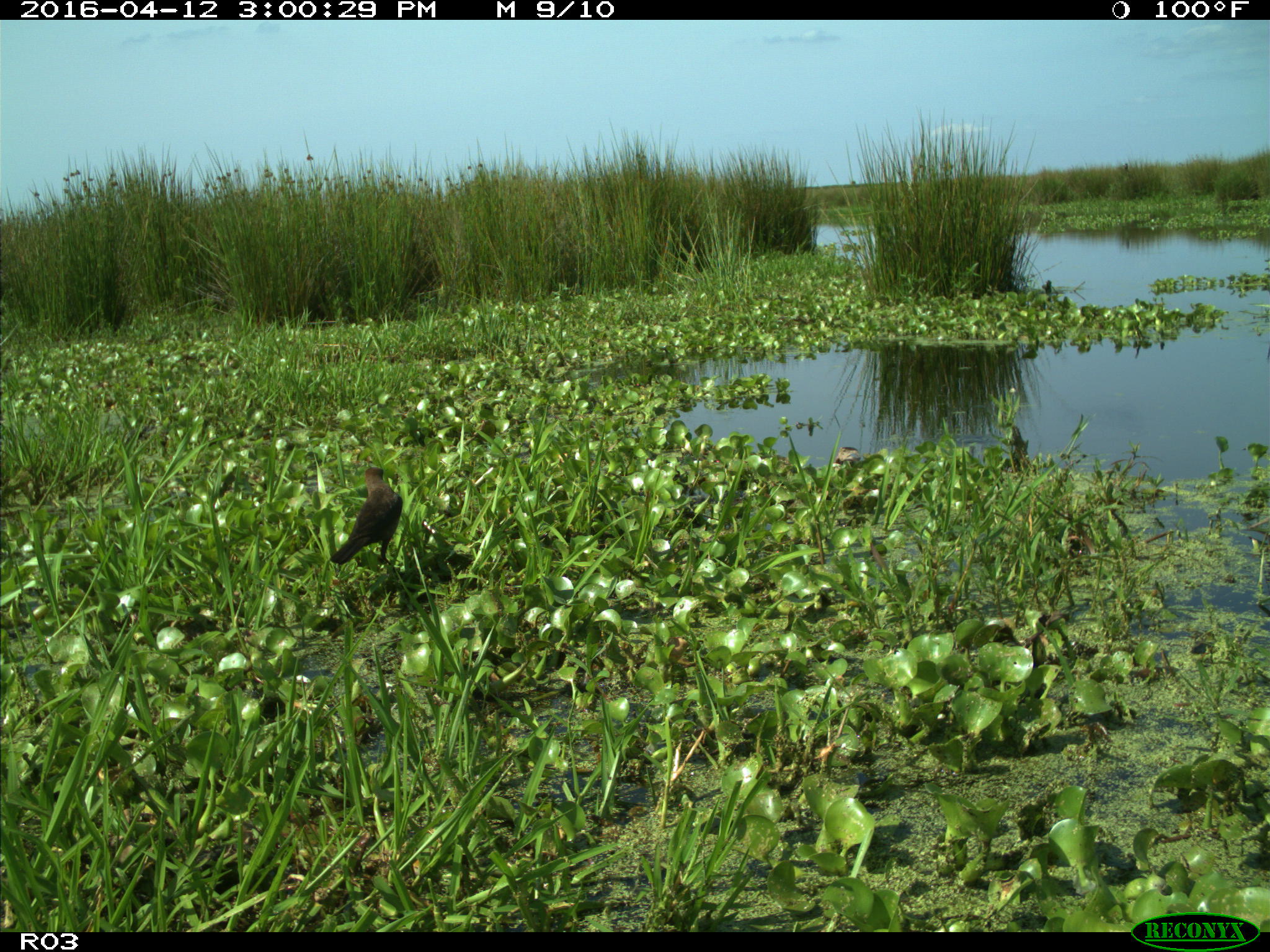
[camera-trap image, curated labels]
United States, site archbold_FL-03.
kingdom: Animalia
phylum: Chordata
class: Aves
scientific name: Aves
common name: birds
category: unidentified bird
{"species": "unidentified bird (birds) (Aves)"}